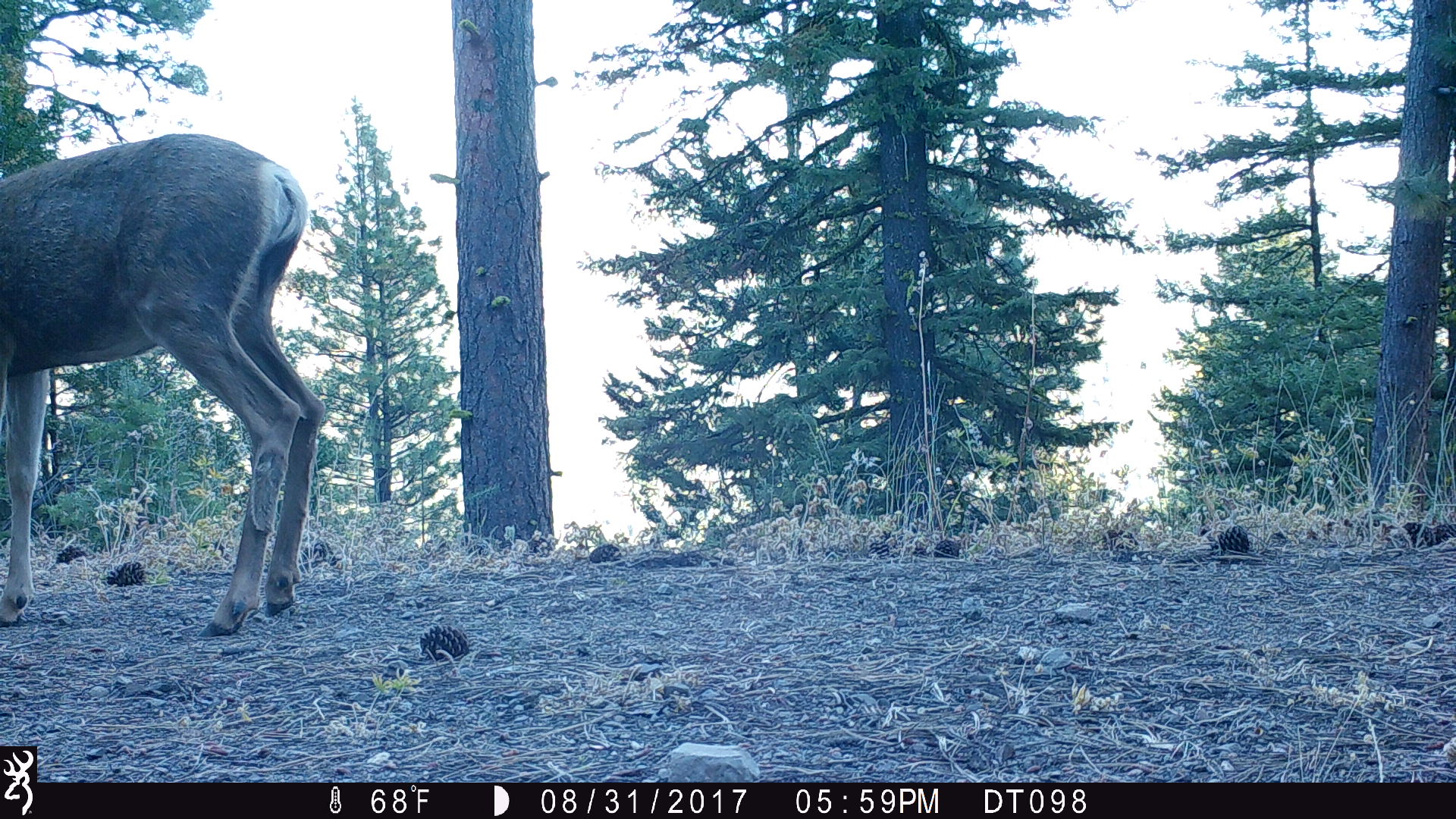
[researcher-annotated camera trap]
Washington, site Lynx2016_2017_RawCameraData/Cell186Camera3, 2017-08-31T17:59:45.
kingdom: Animalia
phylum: Chordata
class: Mammalia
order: Artiodactyla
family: Cervidae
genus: Odocoileus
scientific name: Odocoileus hemionus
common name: mule deer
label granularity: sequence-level